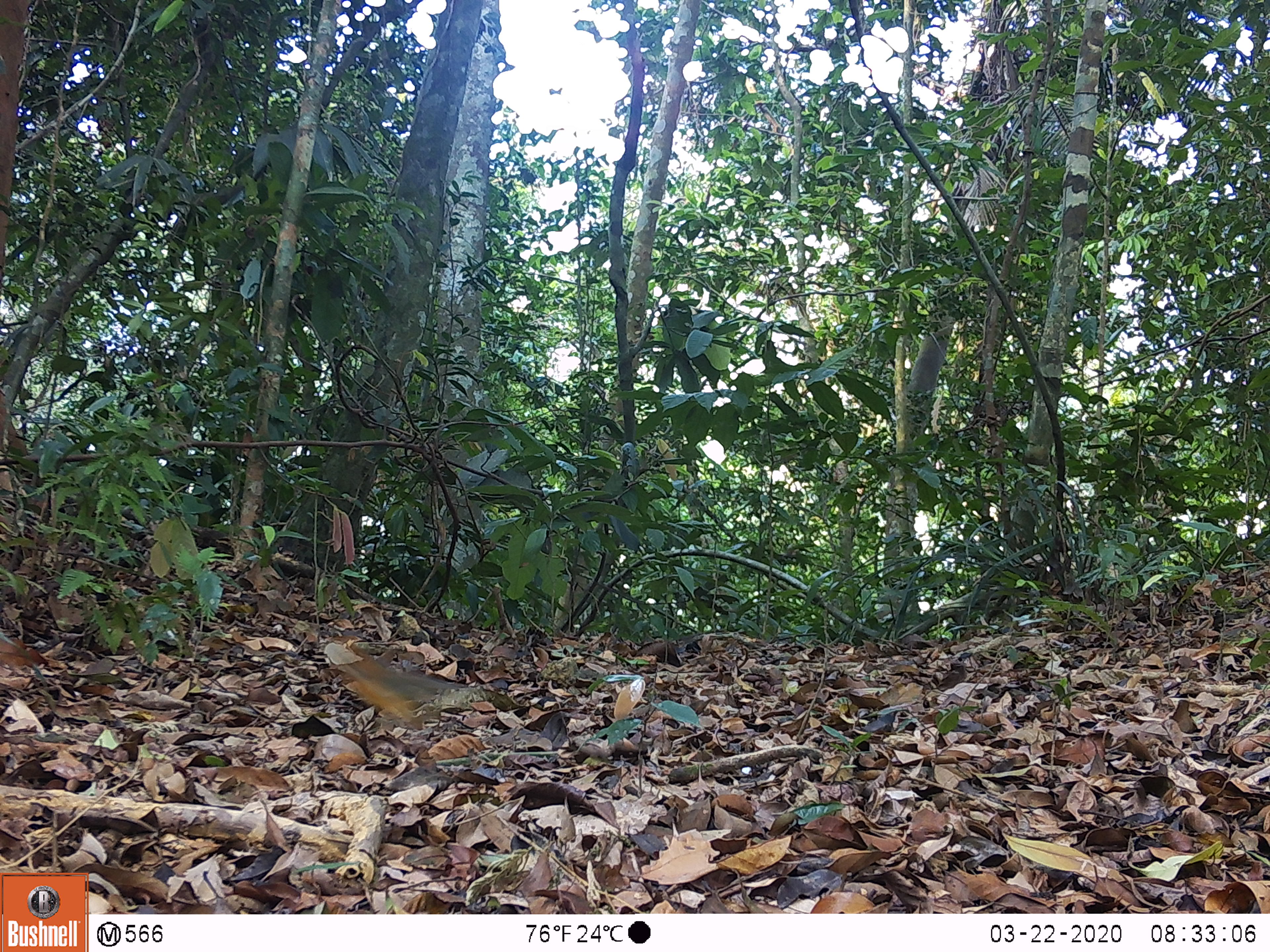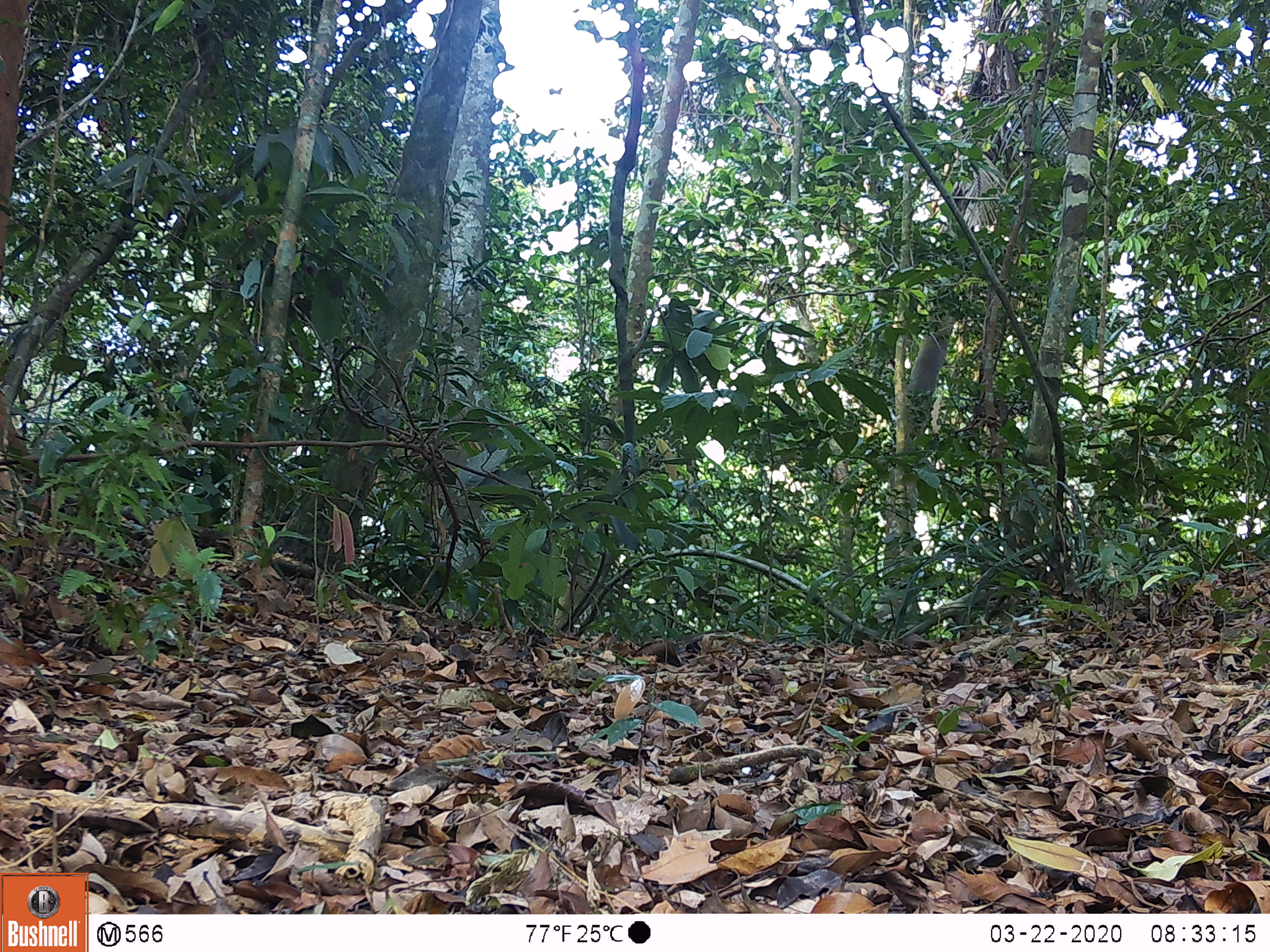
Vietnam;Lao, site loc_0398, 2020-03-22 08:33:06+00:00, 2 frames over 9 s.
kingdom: Animalia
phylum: Chordata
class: Aves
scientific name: Aves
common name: bird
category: unidentified bird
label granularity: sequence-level